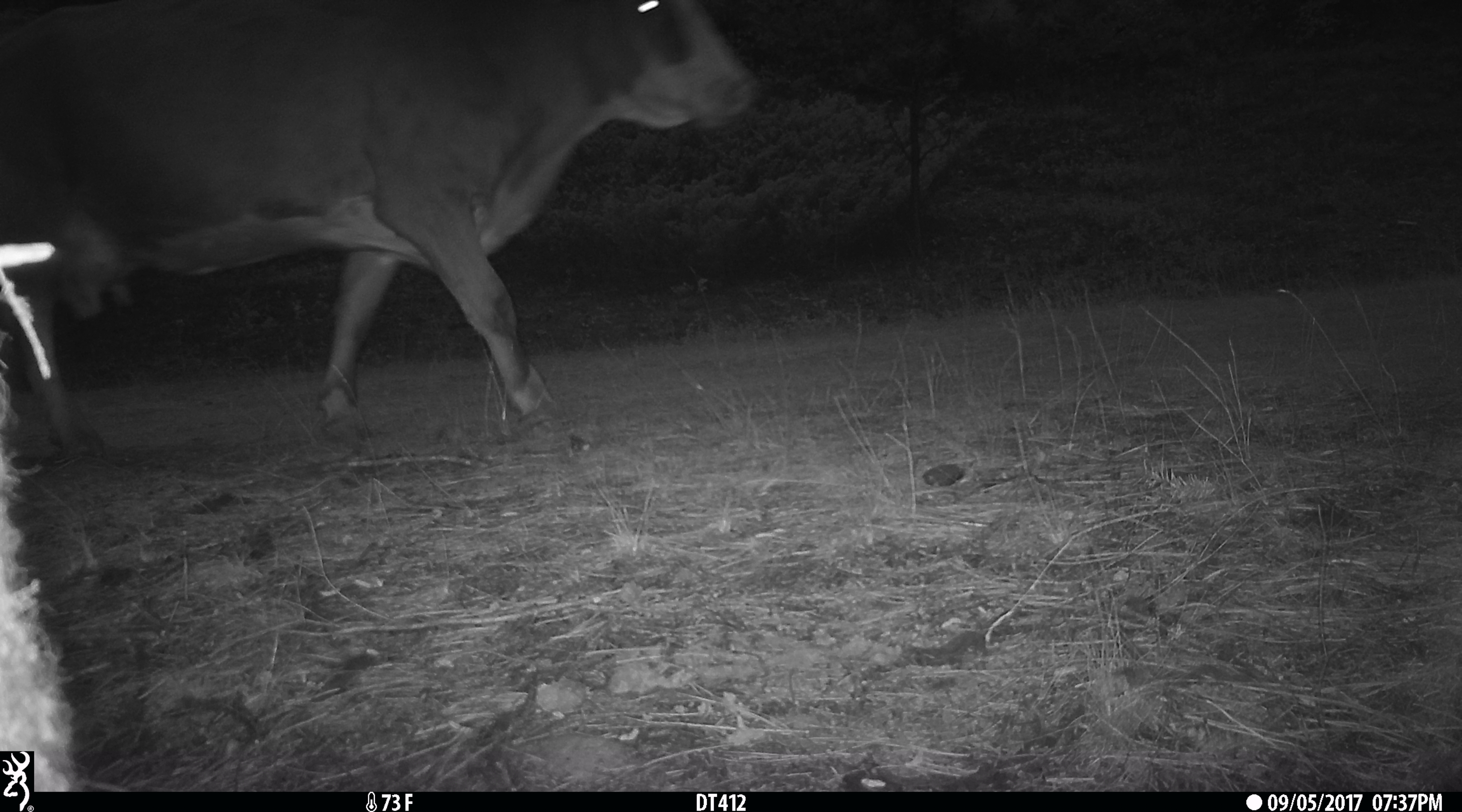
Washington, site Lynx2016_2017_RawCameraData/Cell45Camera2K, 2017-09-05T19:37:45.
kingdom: Animalia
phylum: Chordata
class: Mammalia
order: Artiodactyla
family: Bovidae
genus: Bos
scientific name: Bos taurus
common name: domestic cattle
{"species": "domestic cattle (Bos taurus)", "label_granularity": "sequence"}